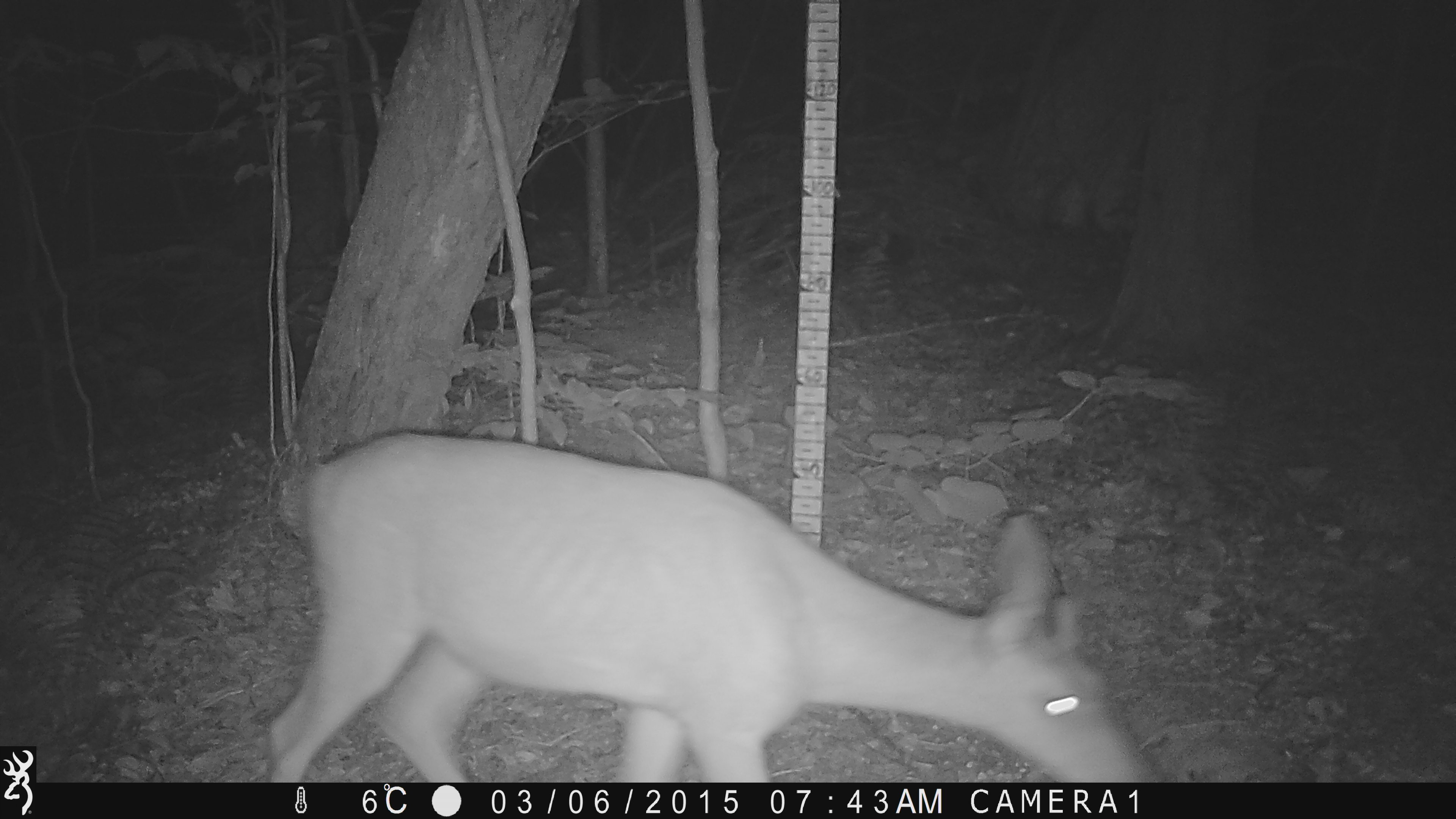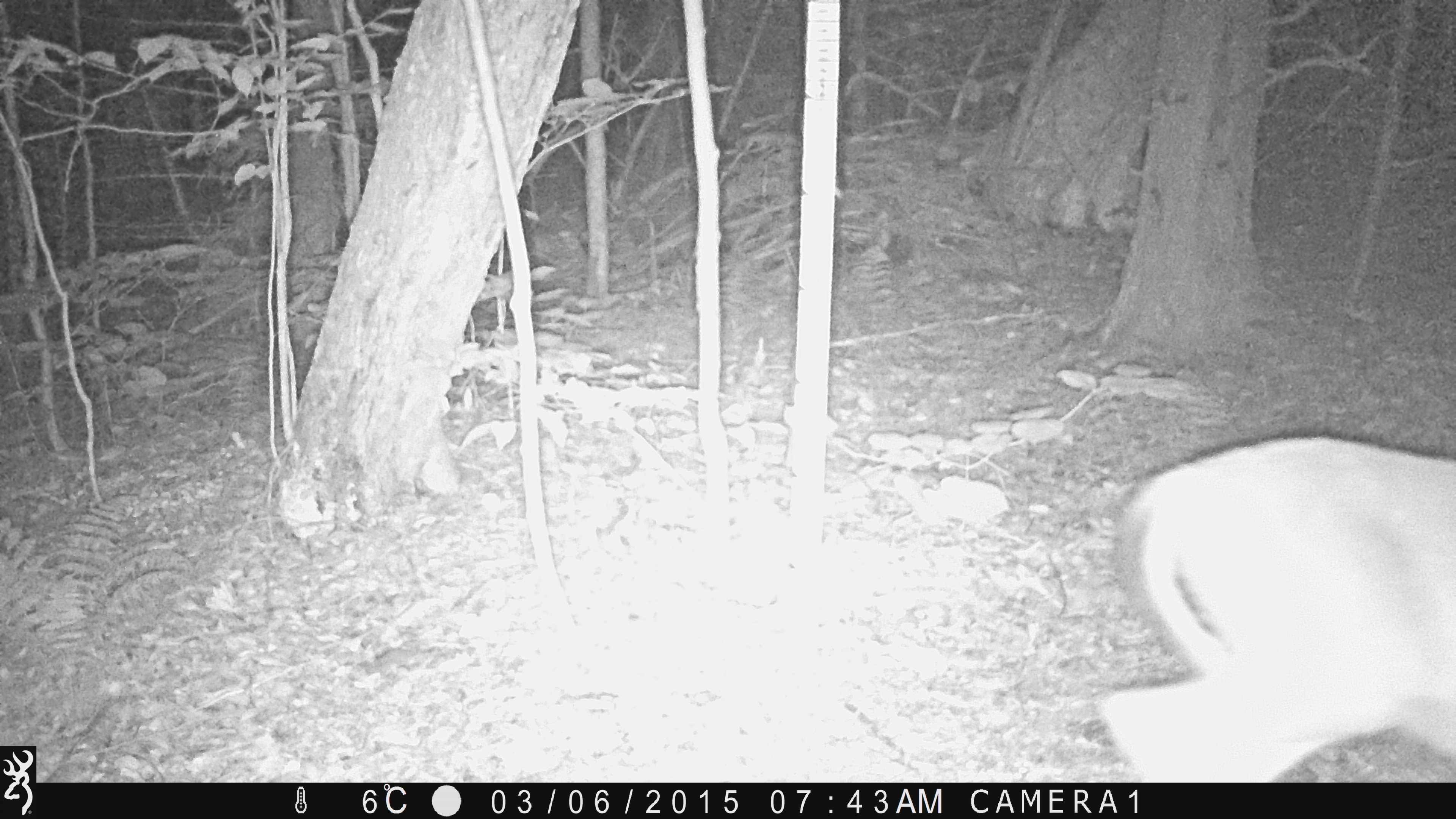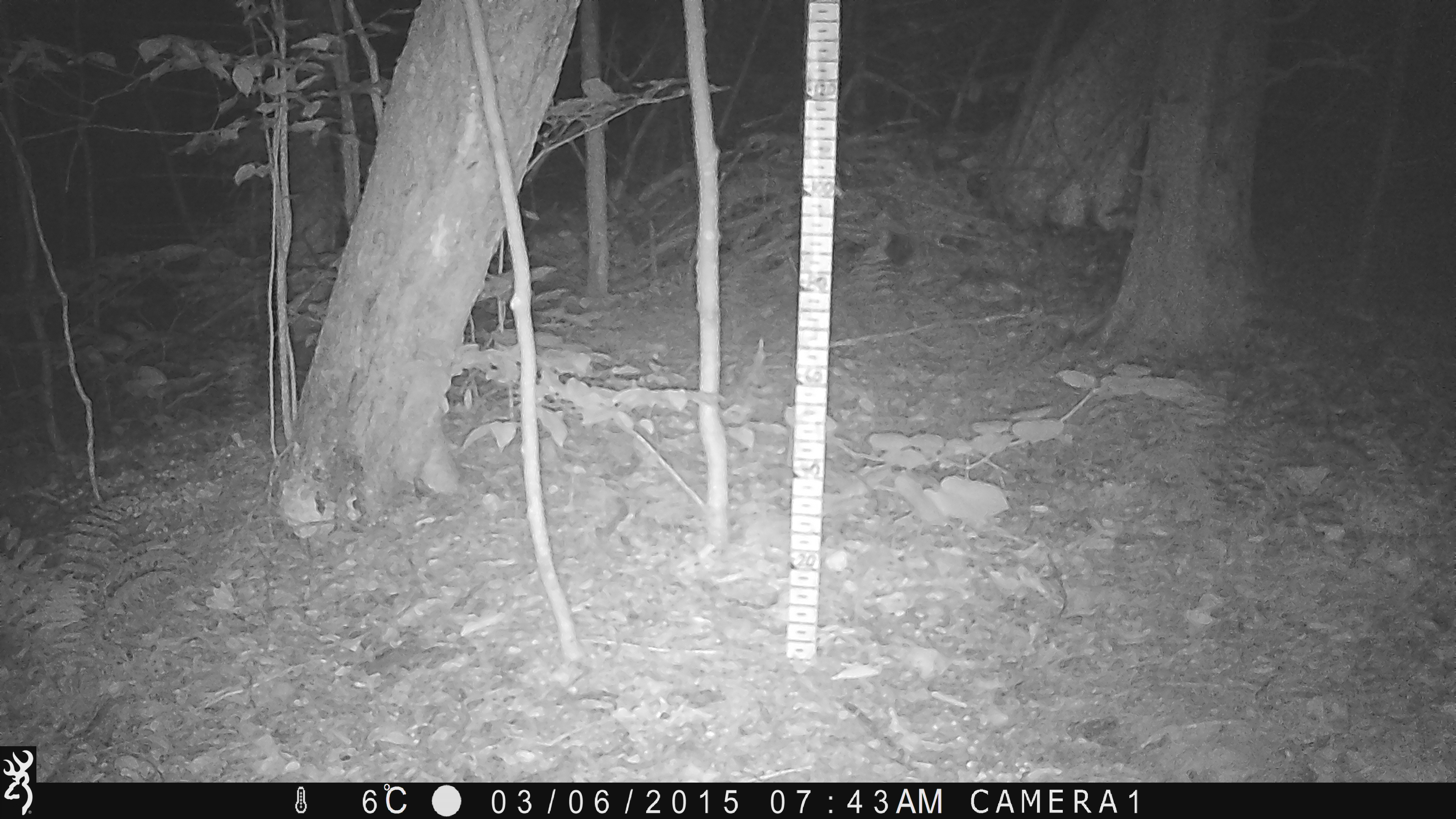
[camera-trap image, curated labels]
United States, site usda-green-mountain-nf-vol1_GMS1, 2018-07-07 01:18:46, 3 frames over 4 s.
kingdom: Animalia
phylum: Chordata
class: Mammalia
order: Artiodactyla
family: Cervidae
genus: Odocoileus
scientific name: Odocoileus virginianus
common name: white-tailed deer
White-tailed deer (Odocoileus virginianus).